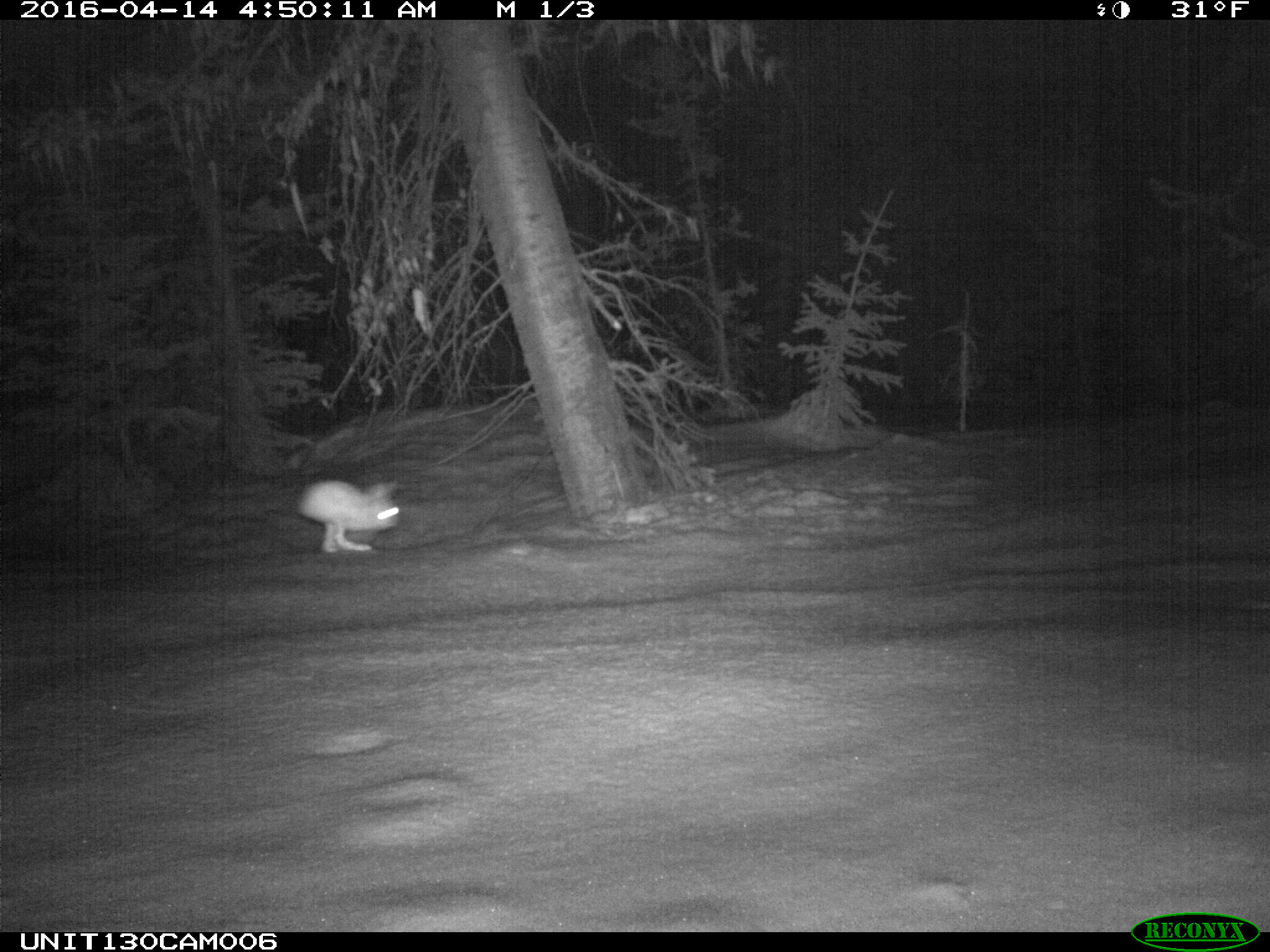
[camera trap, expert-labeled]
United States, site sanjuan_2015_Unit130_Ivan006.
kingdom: Animalia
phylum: Chordata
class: Mammalia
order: Lagomorpha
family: Leporidae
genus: Lepus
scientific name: Lepus americanus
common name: snowshoe hare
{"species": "Lepus americanus (snowshoe hare)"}